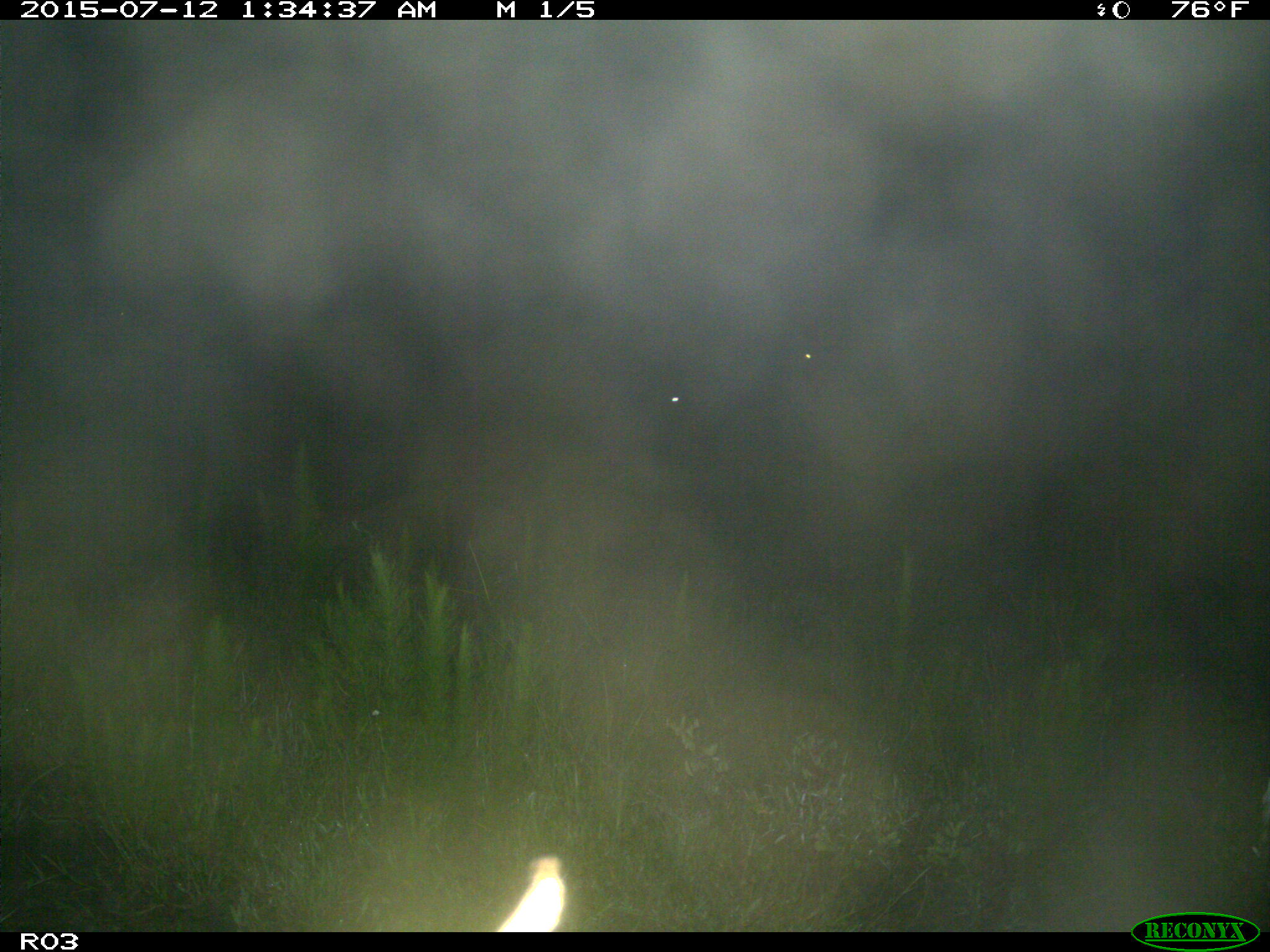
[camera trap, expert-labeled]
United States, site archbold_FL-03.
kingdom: Animalia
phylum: Chordata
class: Mammalia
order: Artiodactyla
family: Bovidae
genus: Bos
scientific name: Bos taurus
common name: domestic cow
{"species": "Bos taurus (domestic cow)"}